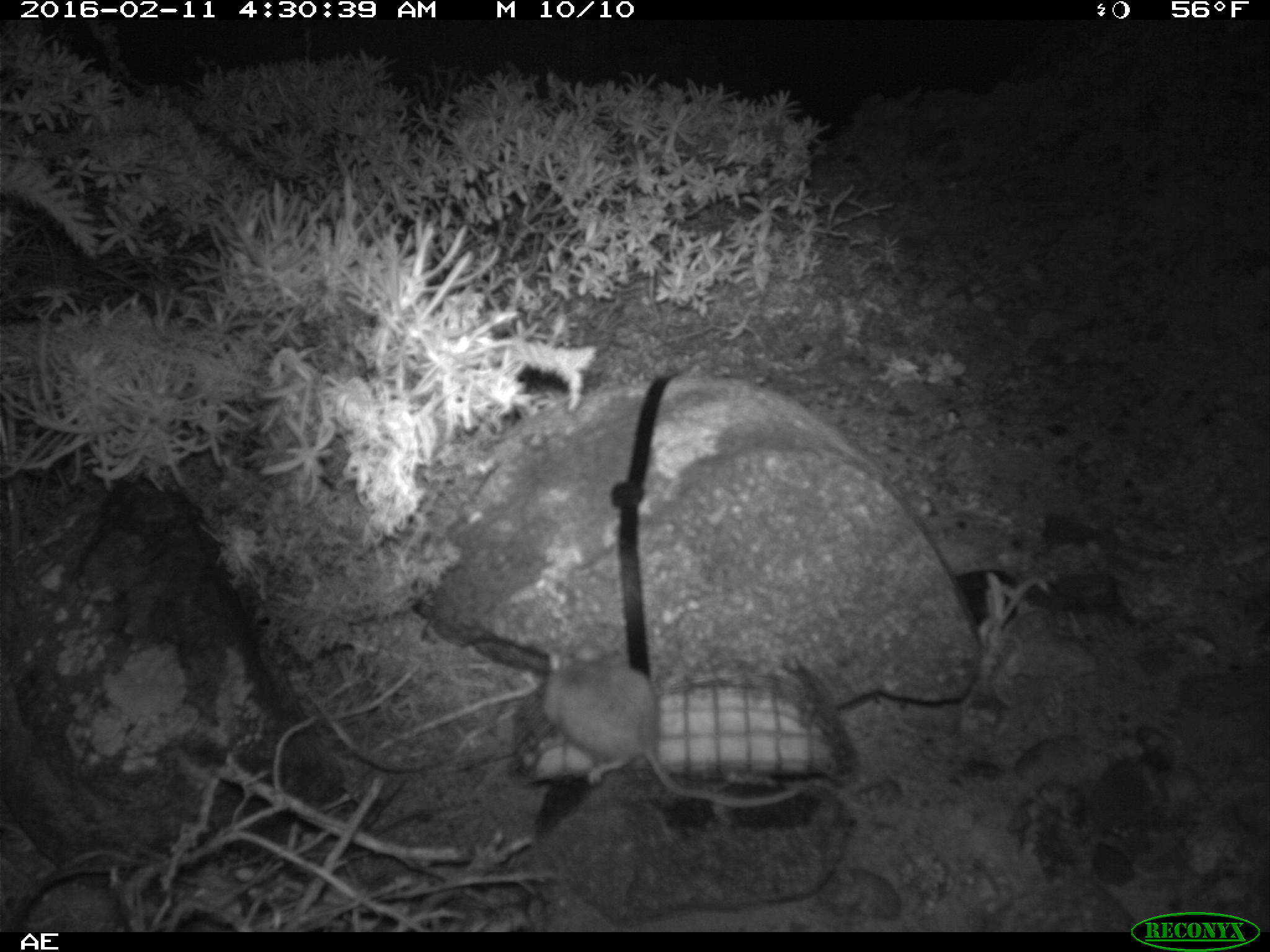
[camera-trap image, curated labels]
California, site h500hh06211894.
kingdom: Animalia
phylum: Chordata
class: Mammalia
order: Rodentia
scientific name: Rodentia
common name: rodent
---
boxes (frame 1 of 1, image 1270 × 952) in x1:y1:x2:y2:
rodent: 539:632:799:808